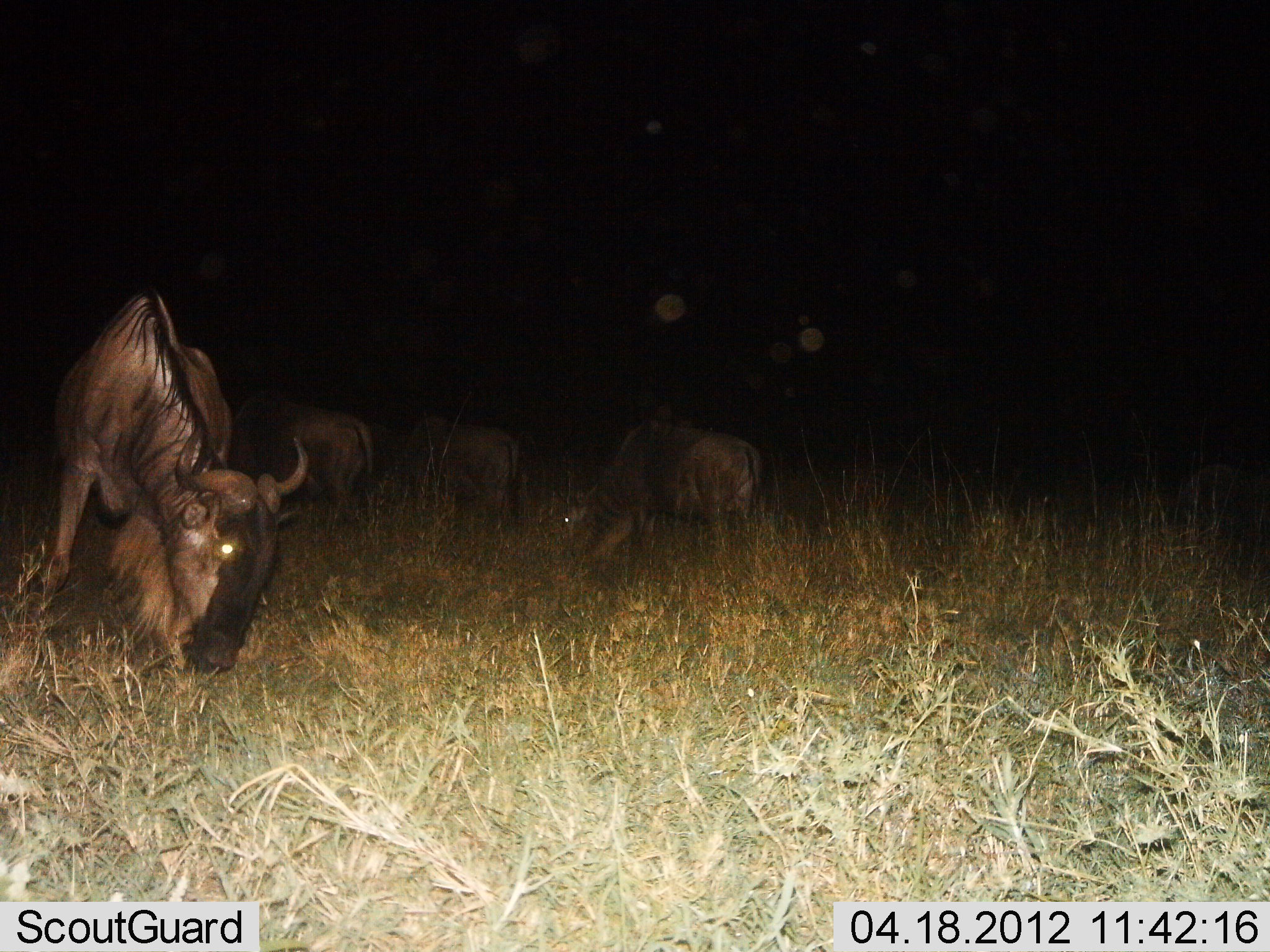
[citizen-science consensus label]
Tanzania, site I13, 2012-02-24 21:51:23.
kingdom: Animalia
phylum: Chordata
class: Mammalia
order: Artiodactyla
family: Bovidae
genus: Connochaetes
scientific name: Connochaetes taurinus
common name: blue wildebeest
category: wildebeest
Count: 4.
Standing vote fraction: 30%.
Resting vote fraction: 0%.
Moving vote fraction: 10%.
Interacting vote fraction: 0%.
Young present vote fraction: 5%.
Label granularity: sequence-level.